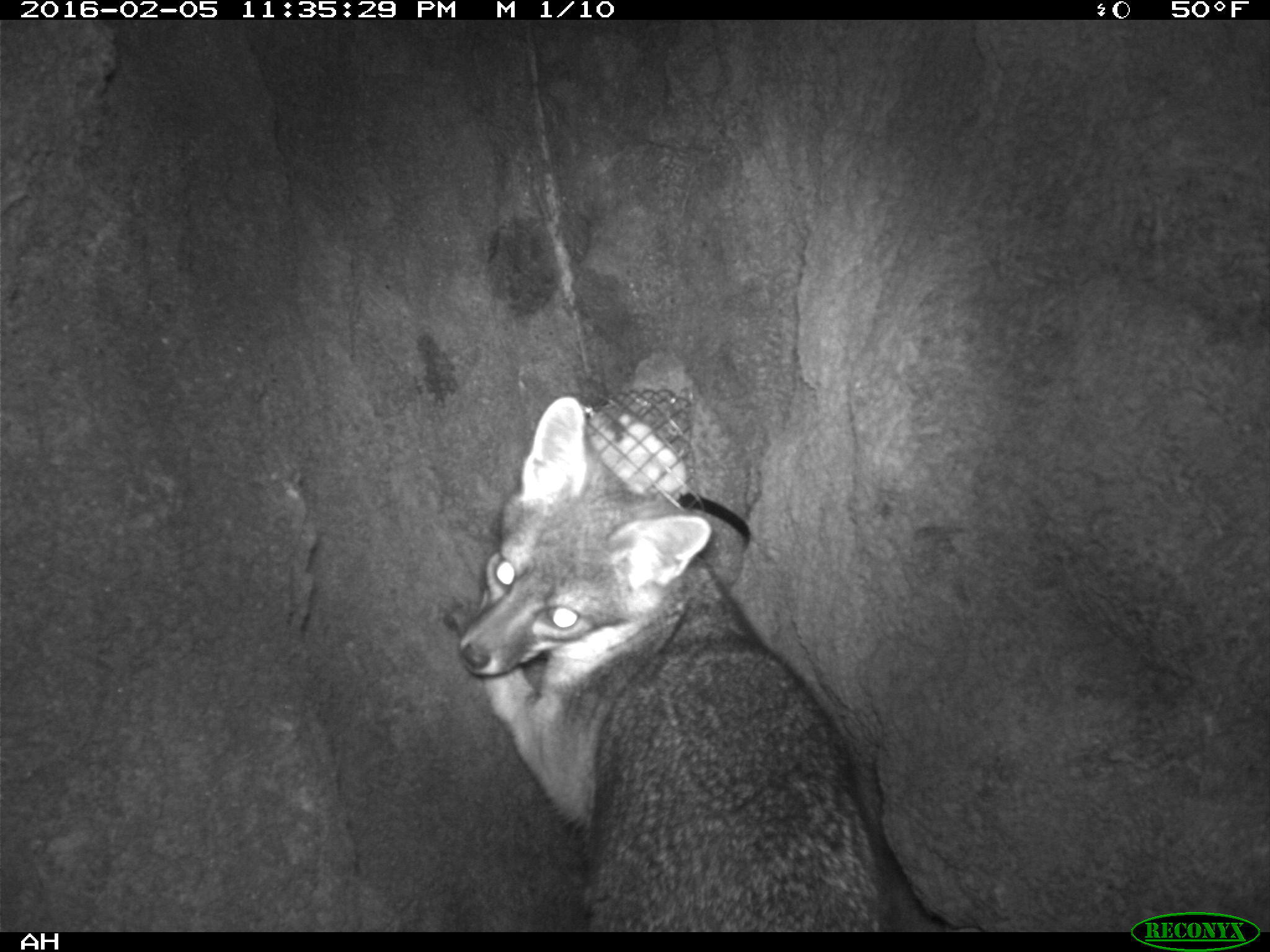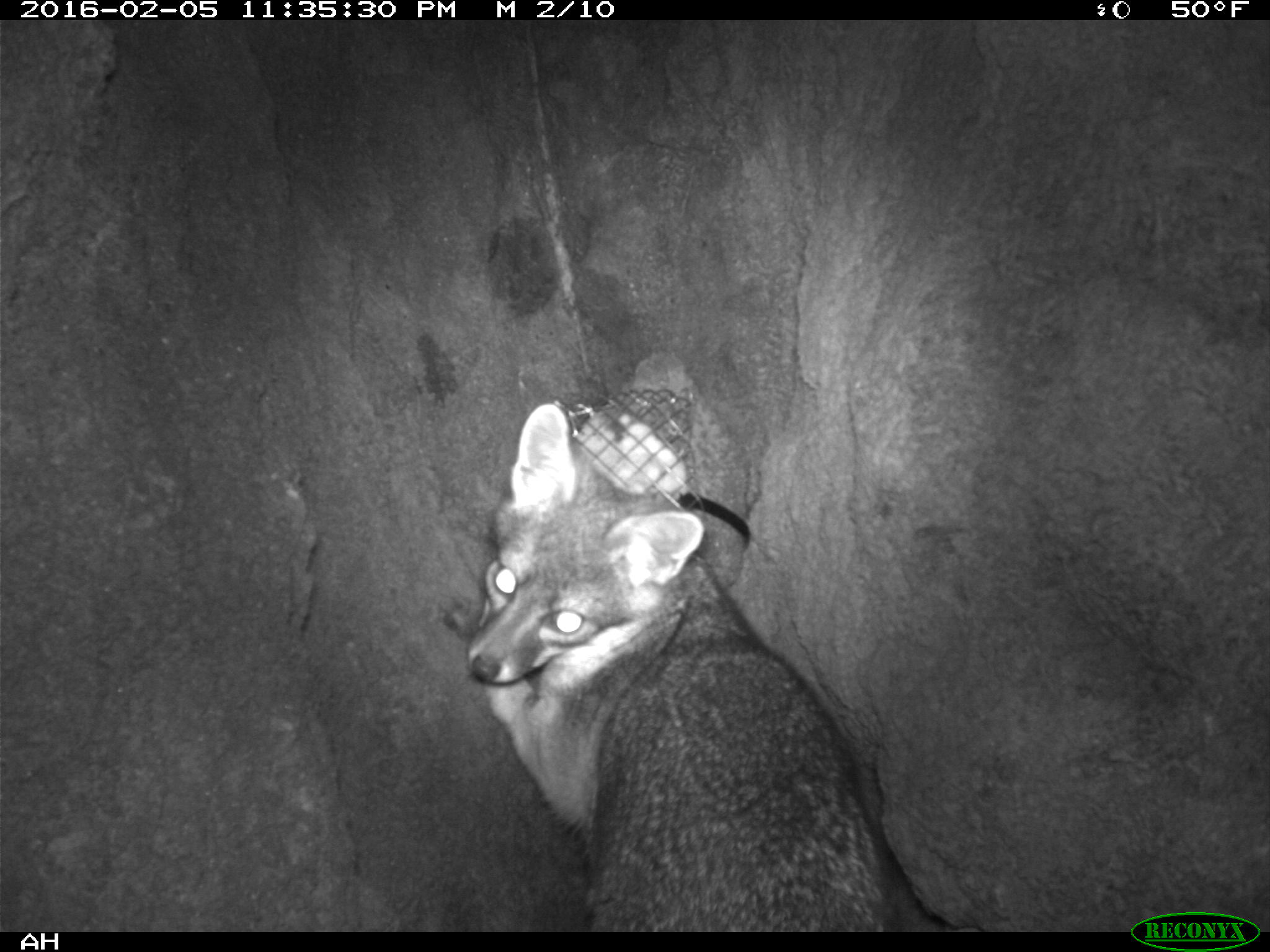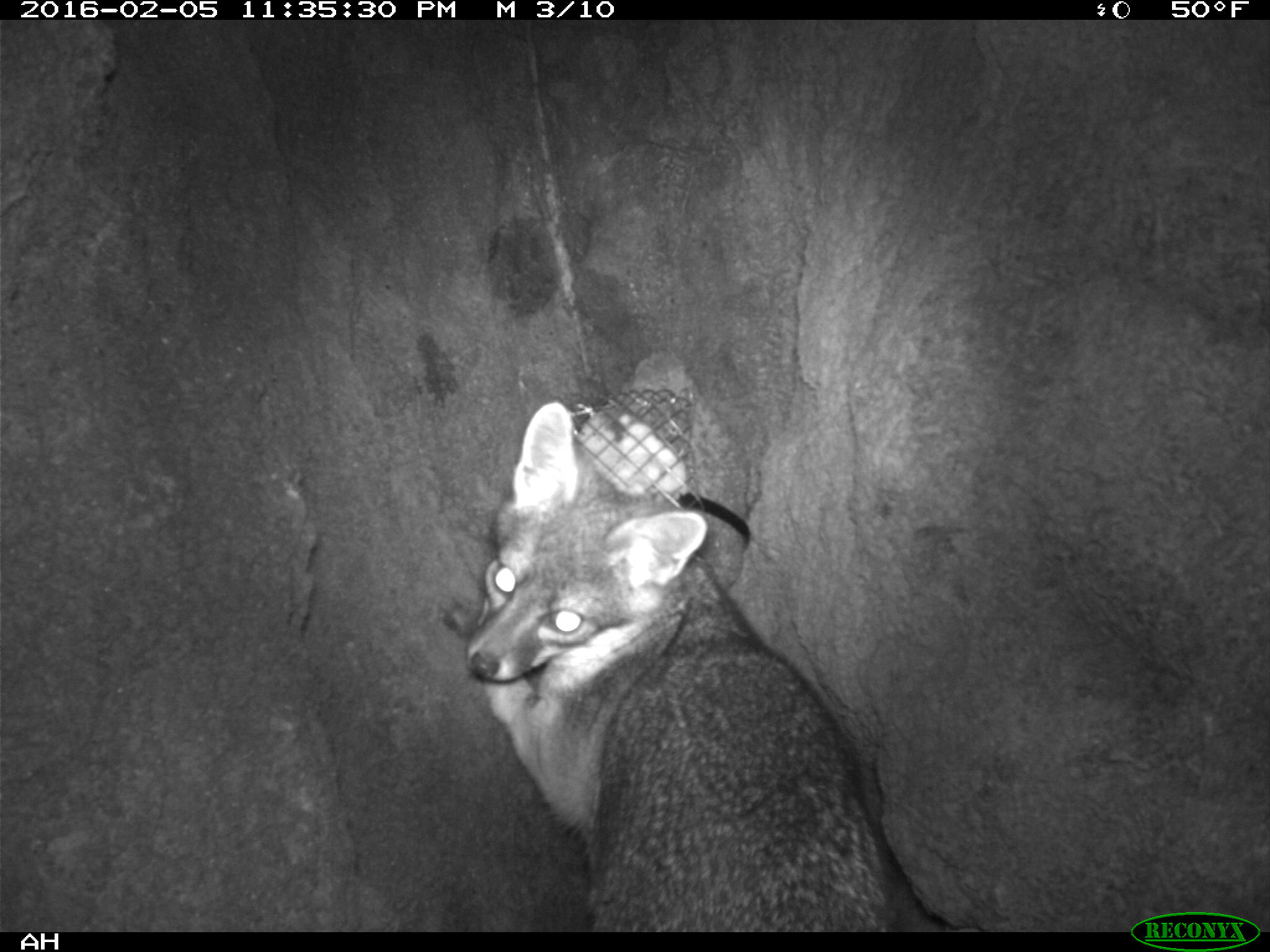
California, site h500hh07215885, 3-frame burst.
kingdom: Animalia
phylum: Chordata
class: Mammalia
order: Carnivora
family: Canidae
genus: Urocyon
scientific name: Urocyon littoralis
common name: island fox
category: fox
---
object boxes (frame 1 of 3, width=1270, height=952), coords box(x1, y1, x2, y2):
fox: box(458, 394, 891, 931)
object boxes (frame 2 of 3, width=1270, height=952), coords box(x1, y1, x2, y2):
fox: box(466, 403, 891, 932)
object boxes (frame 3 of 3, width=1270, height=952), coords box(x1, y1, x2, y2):
fox: box(465, 395, 899, 931)